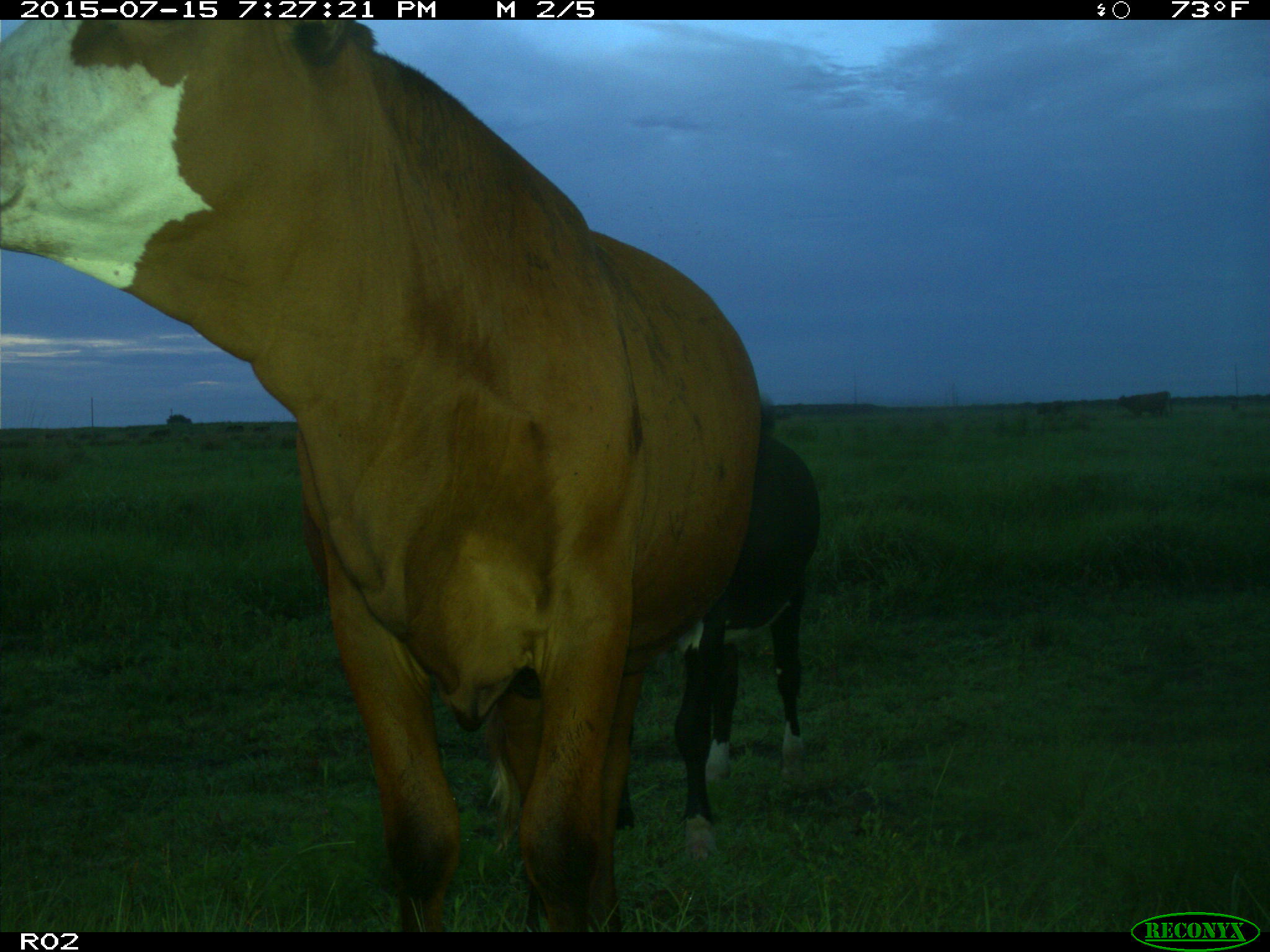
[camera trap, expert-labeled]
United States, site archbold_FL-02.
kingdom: Animalia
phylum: Chordata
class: Mammalia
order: Artiodactyla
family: Bovidae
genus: Bos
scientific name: Bos taurus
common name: domestic cow